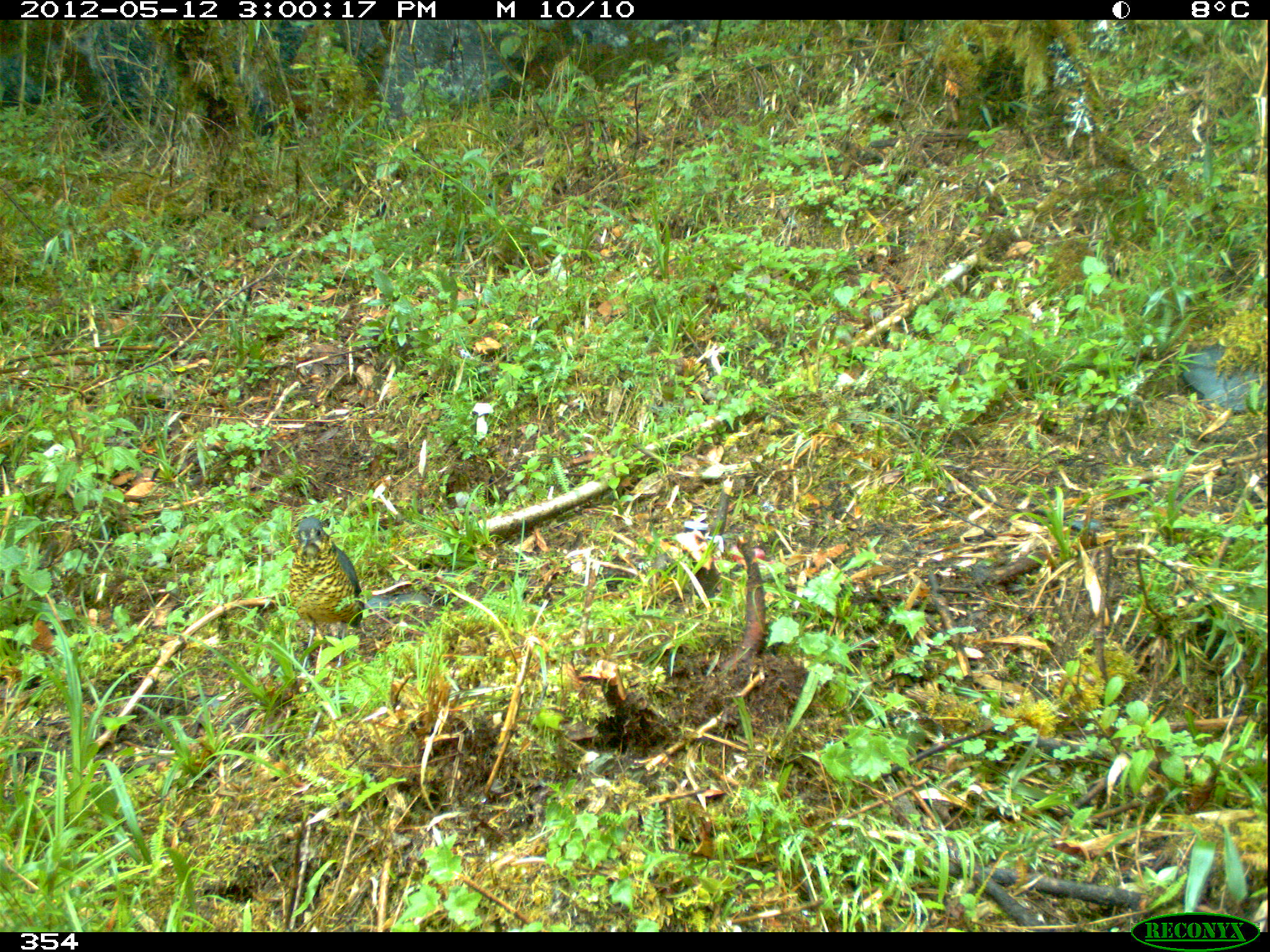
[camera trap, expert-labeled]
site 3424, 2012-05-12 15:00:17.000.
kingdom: Animalia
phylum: Chordata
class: Aves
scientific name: Aves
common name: bird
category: unknown bird